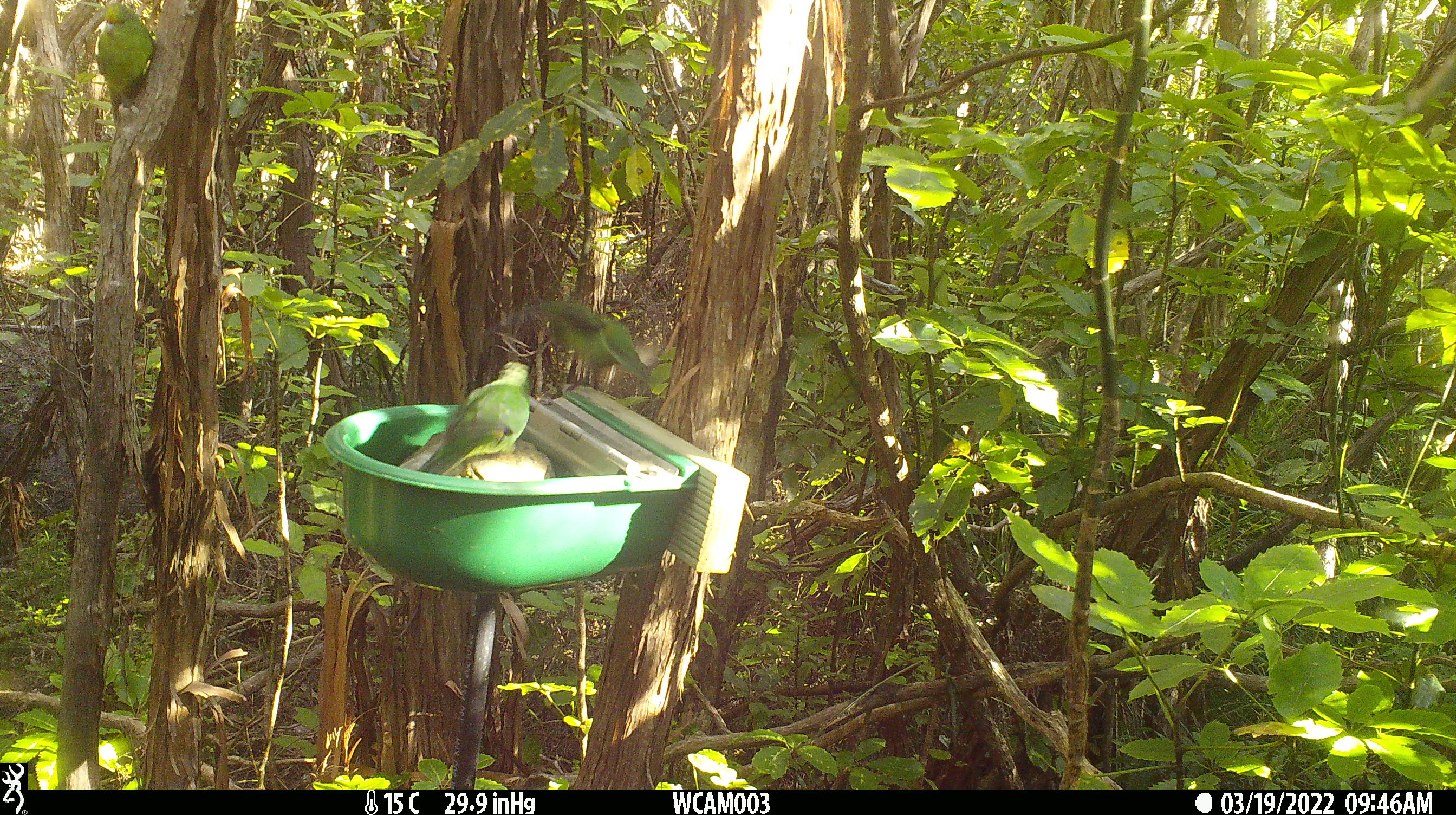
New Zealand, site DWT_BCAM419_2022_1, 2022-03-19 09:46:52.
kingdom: Animalia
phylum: Chordata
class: Aves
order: Psittaciformes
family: Psittaculidae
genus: Cyanoramphus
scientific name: Cyanoramphus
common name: parakeet